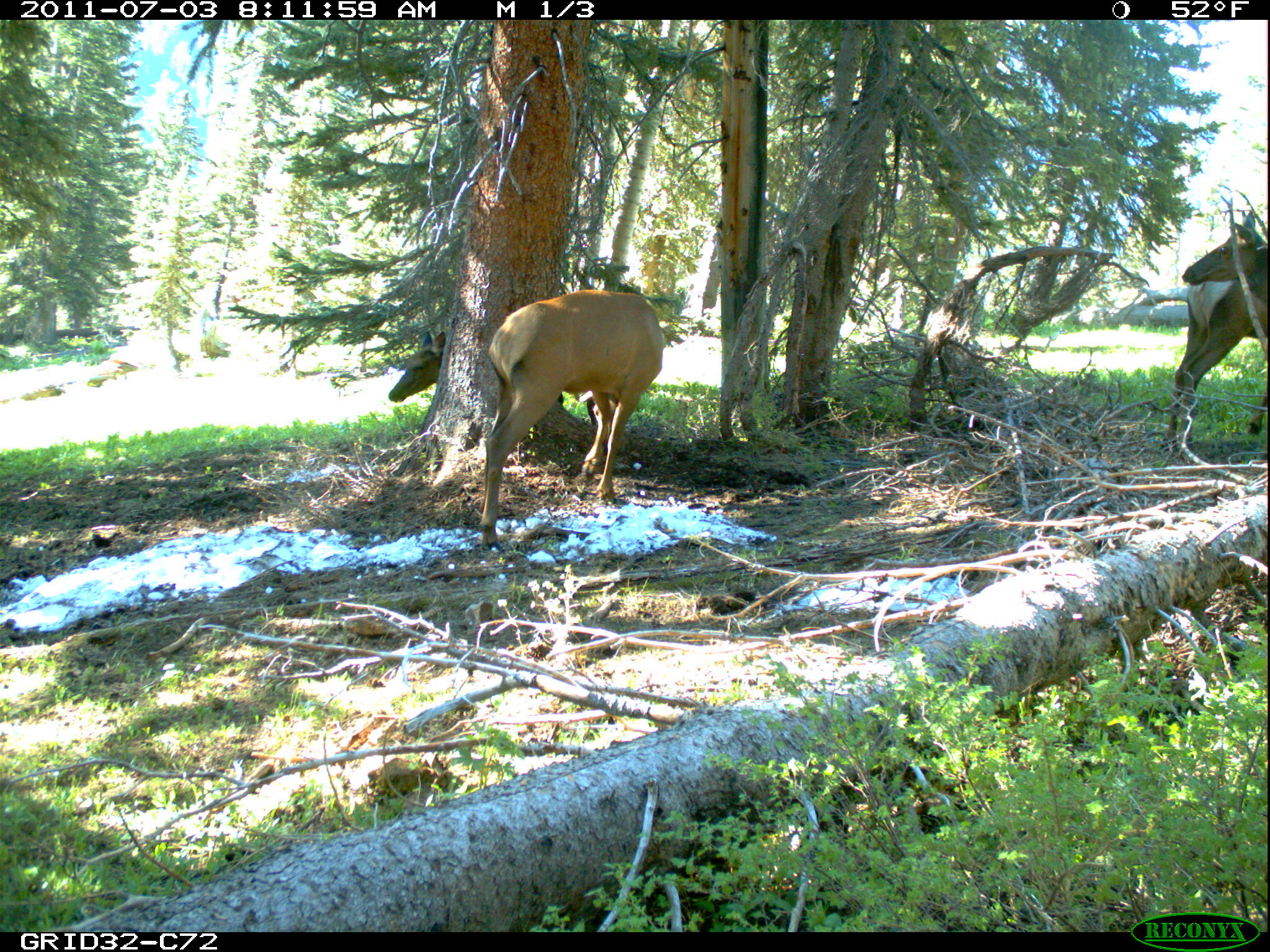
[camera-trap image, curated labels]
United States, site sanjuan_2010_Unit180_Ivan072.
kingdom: Animalia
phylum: Chordata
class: Mammalia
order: Artiodactyla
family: Cervidae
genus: Cervus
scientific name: Cervus elaphus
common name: red deer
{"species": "Cervus elaphus (red deer)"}